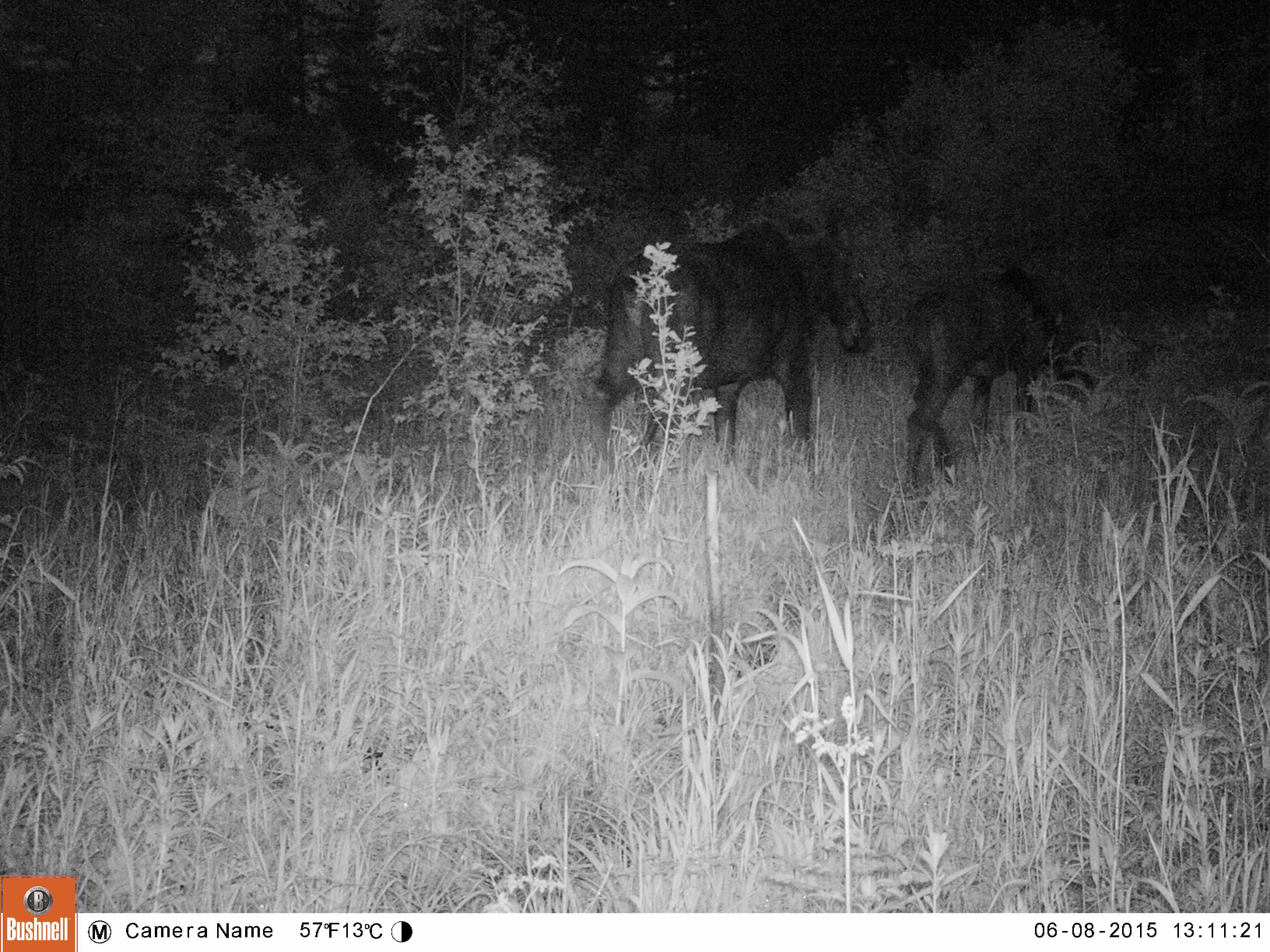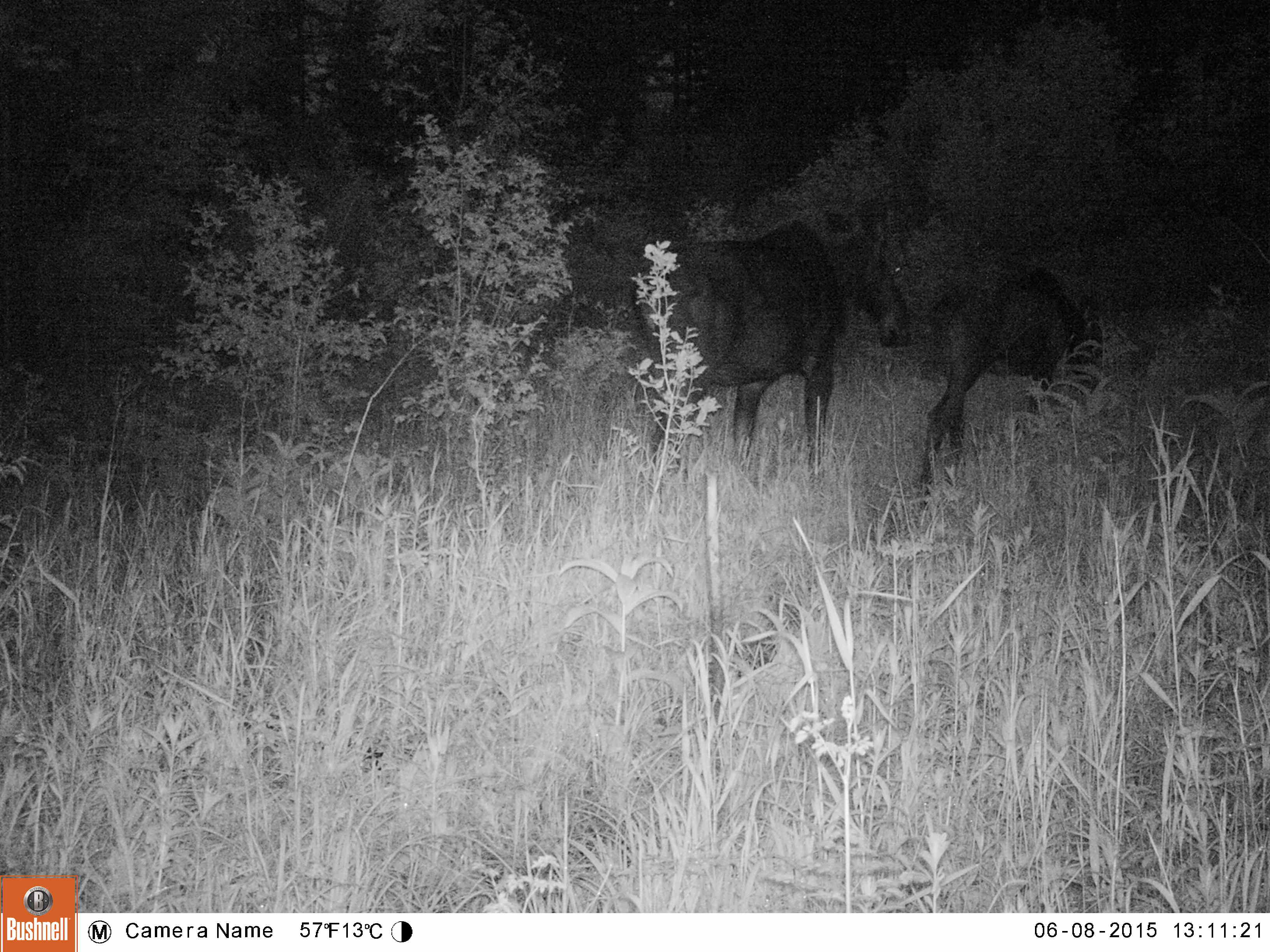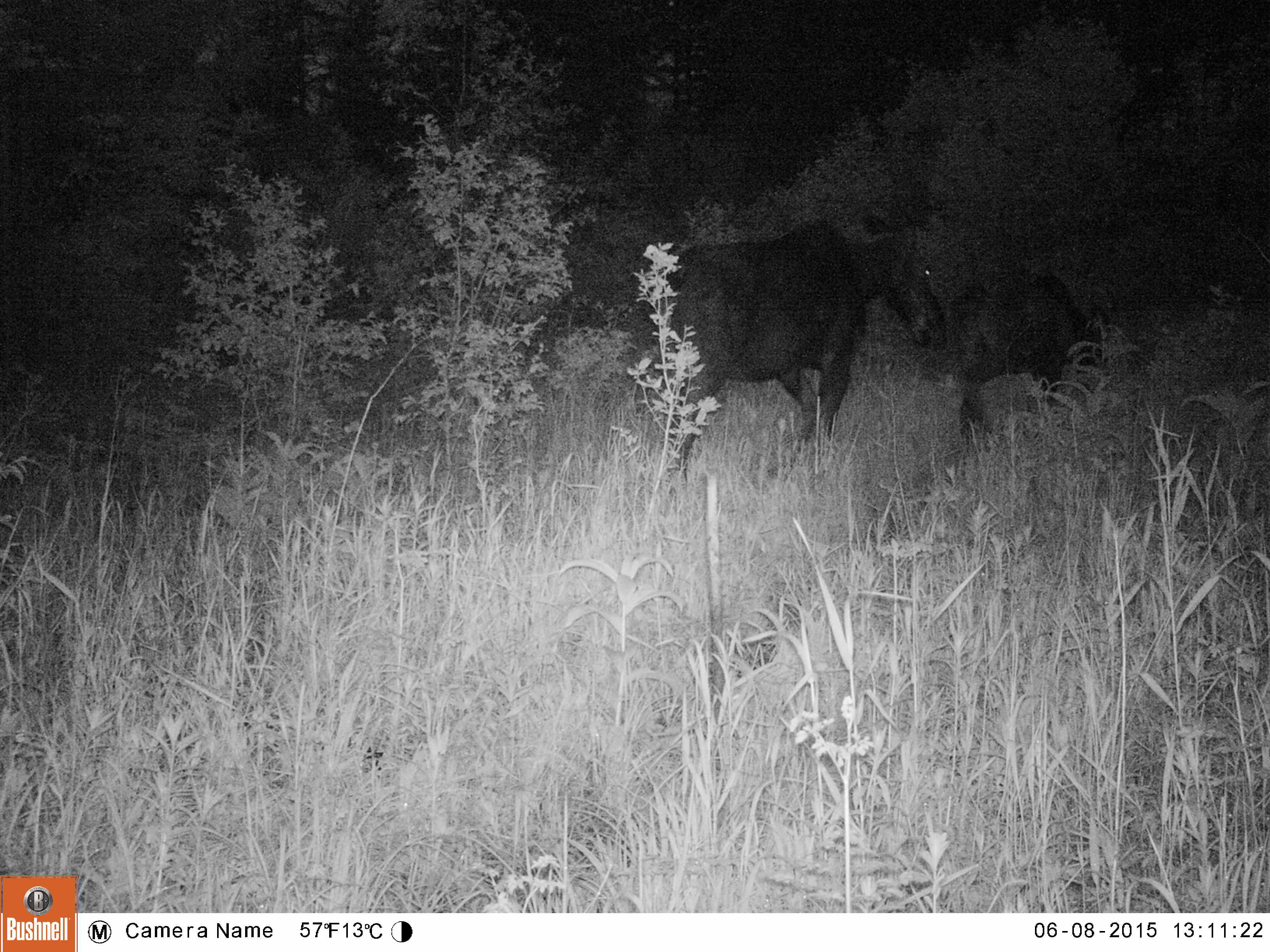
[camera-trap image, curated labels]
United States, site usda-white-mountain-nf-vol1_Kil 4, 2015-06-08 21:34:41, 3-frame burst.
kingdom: Animalia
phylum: Chordata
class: Mammalia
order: Artiodactyla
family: Cervidae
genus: Alces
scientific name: Alces alces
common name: moose